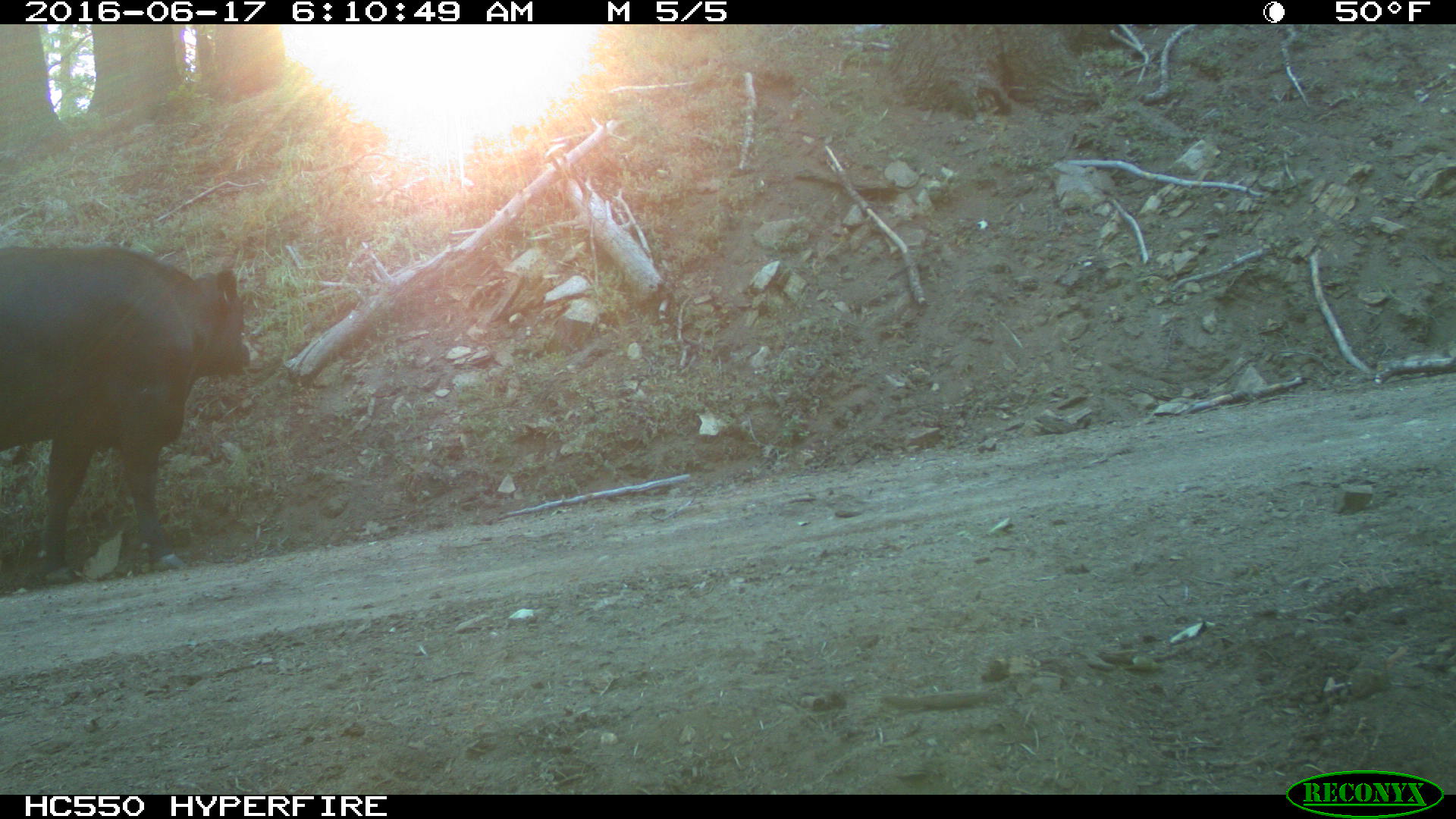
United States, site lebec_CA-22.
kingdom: Animalia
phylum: Chordata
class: Mammalia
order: Artiodactyla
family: Bovidae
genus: Bos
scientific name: Bos taurus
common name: domestic cow